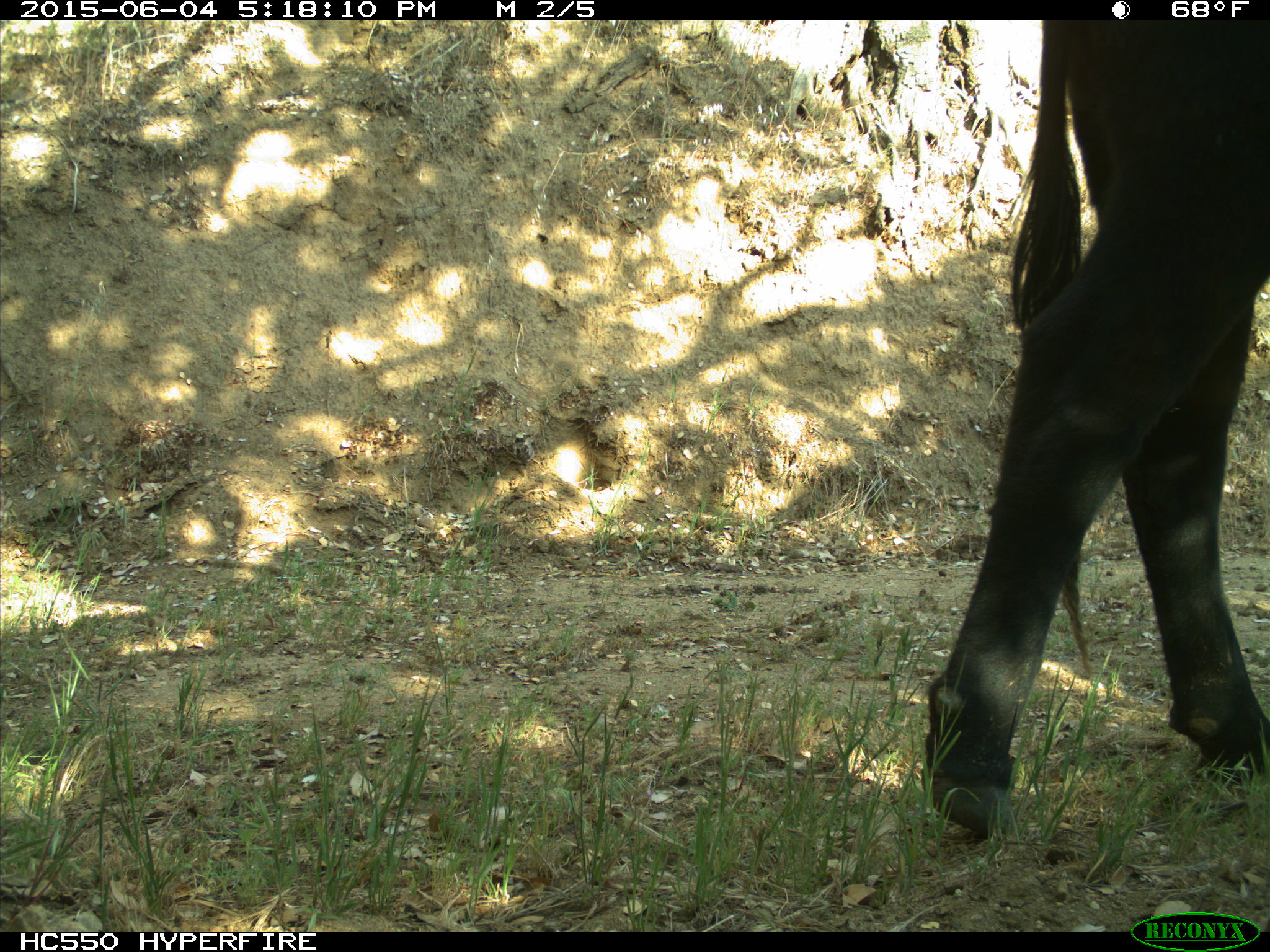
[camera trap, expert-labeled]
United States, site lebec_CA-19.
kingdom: Animalia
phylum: Chordata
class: Mammalia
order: Artiodactyla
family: Bovidae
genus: Bos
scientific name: Bos taurus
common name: domestic cow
Bos taurus (domestic cow).